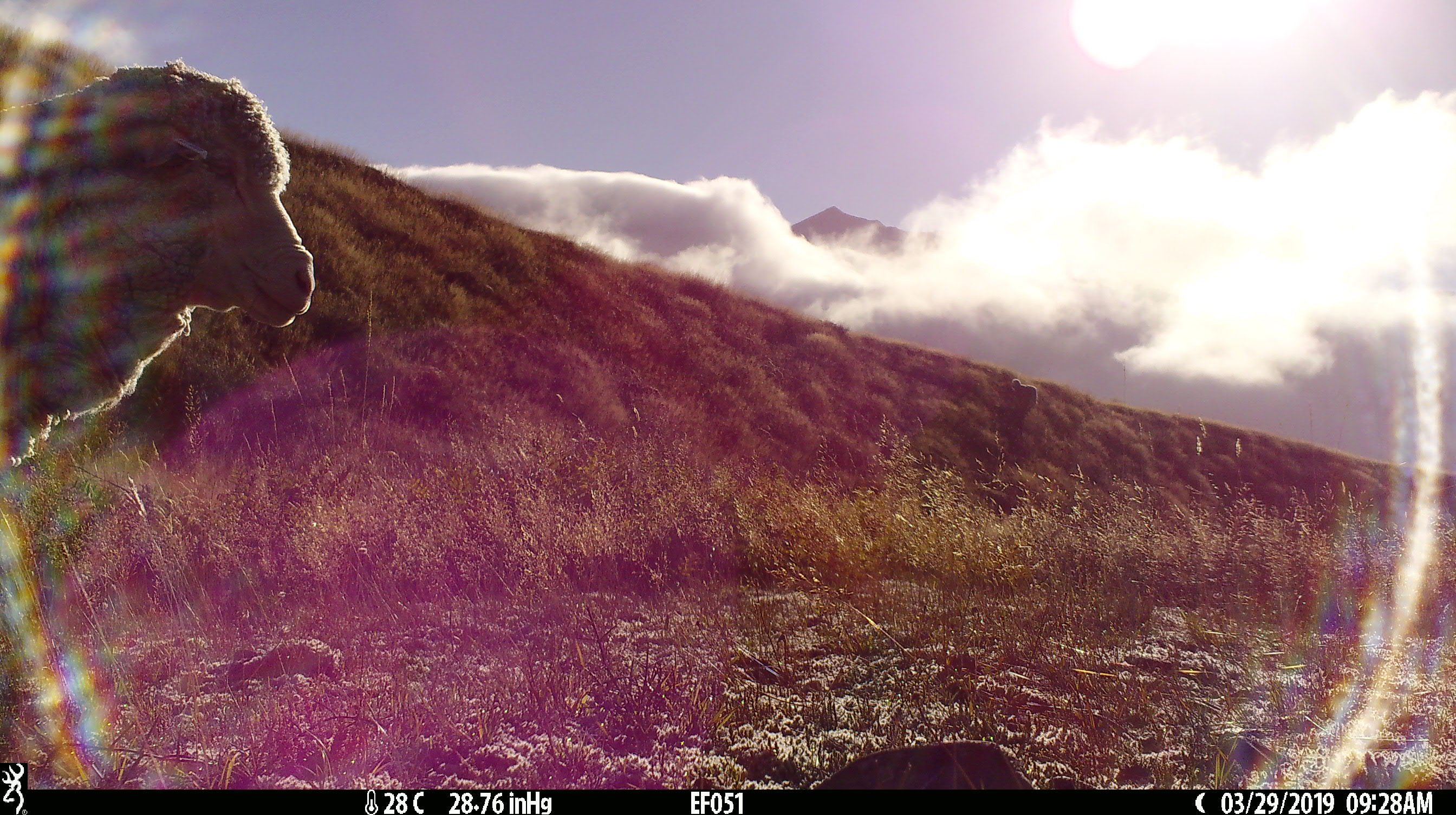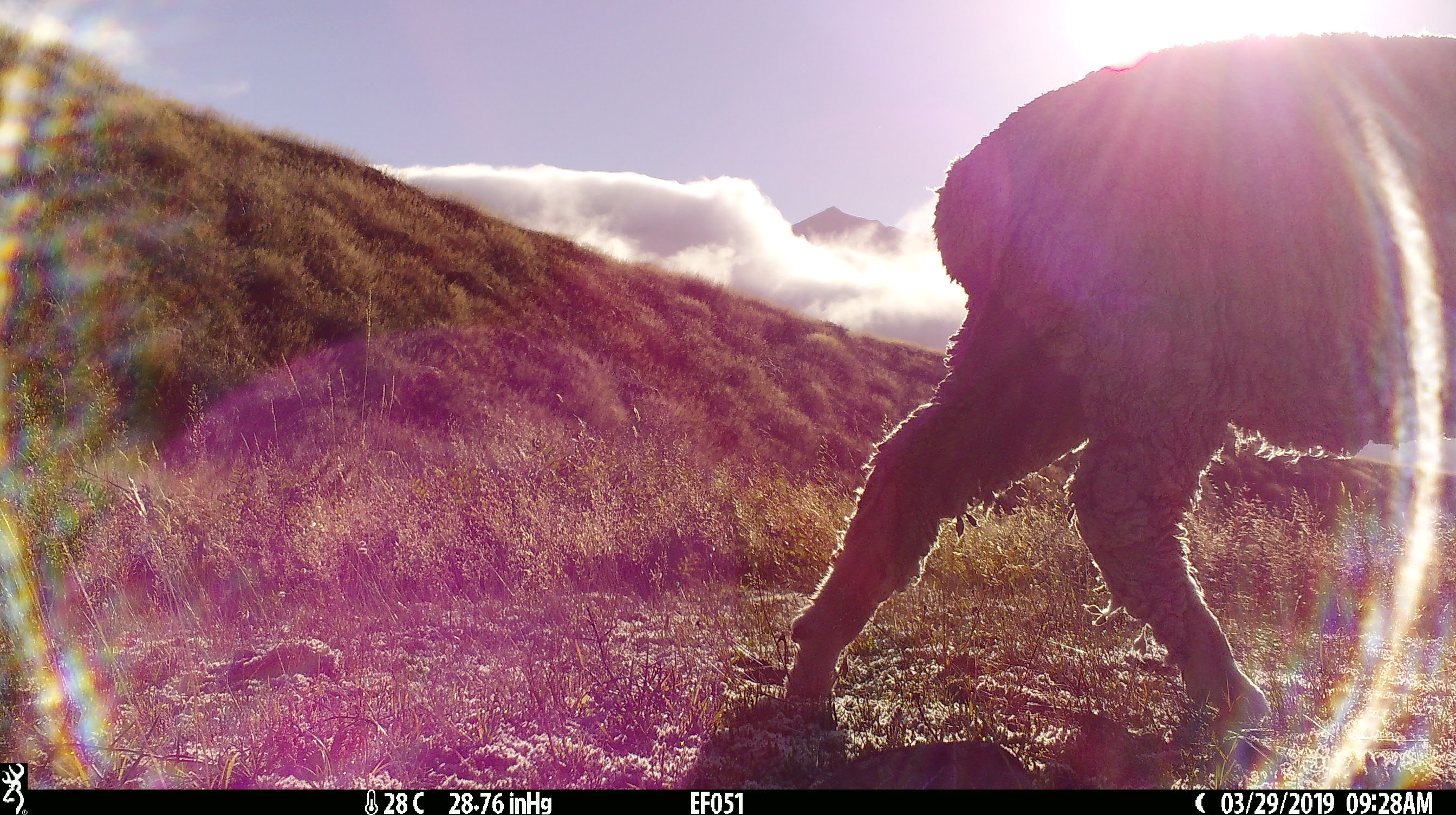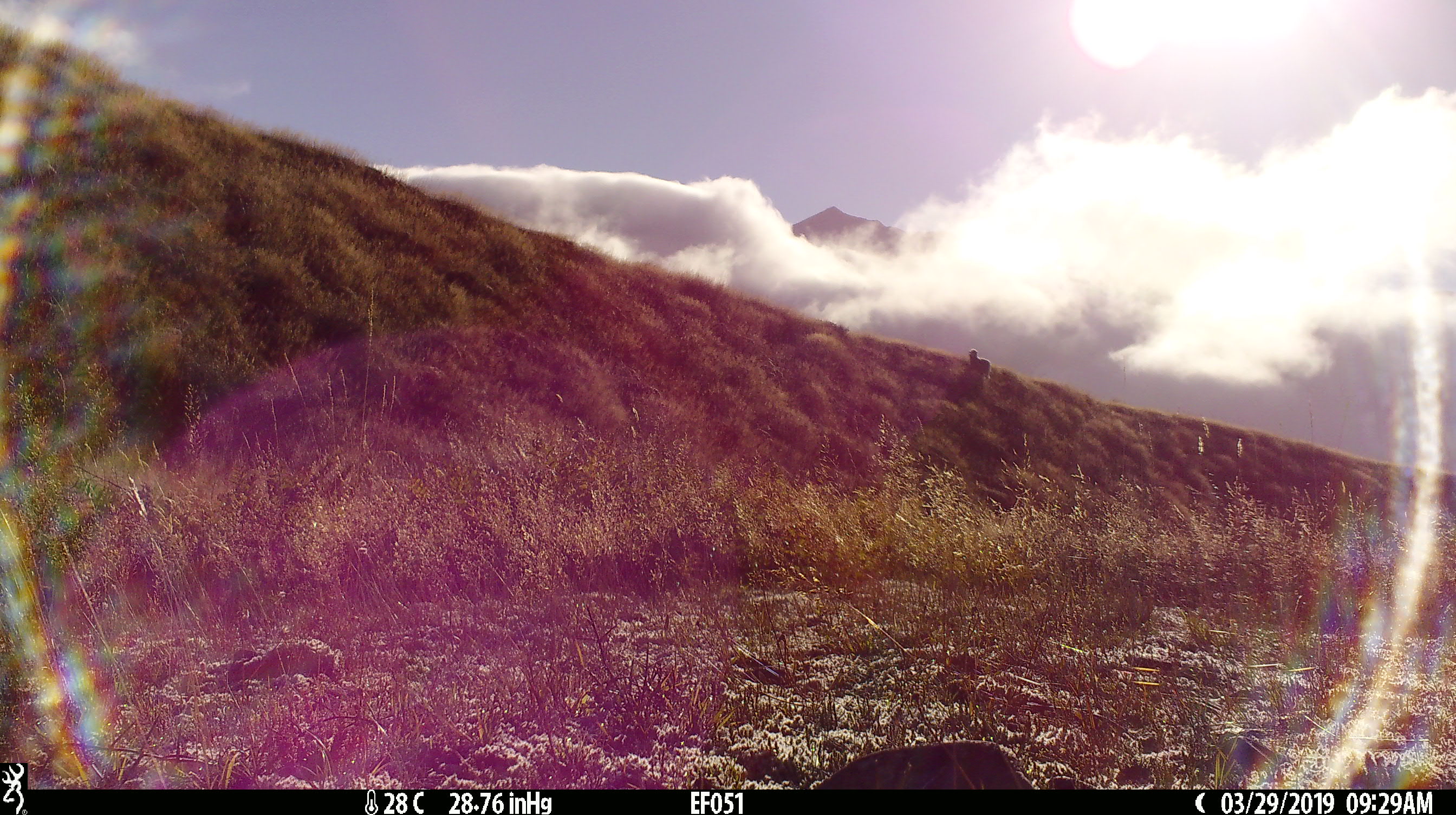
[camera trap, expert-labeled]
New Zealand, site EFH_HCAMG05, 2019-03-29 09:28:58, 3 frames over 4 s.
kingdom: Animalia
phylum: Chordata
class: Mammalia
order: Artiodactyla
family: Bovidae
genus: Ovis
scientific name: Ovis aries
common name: domestic sheep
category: sheep